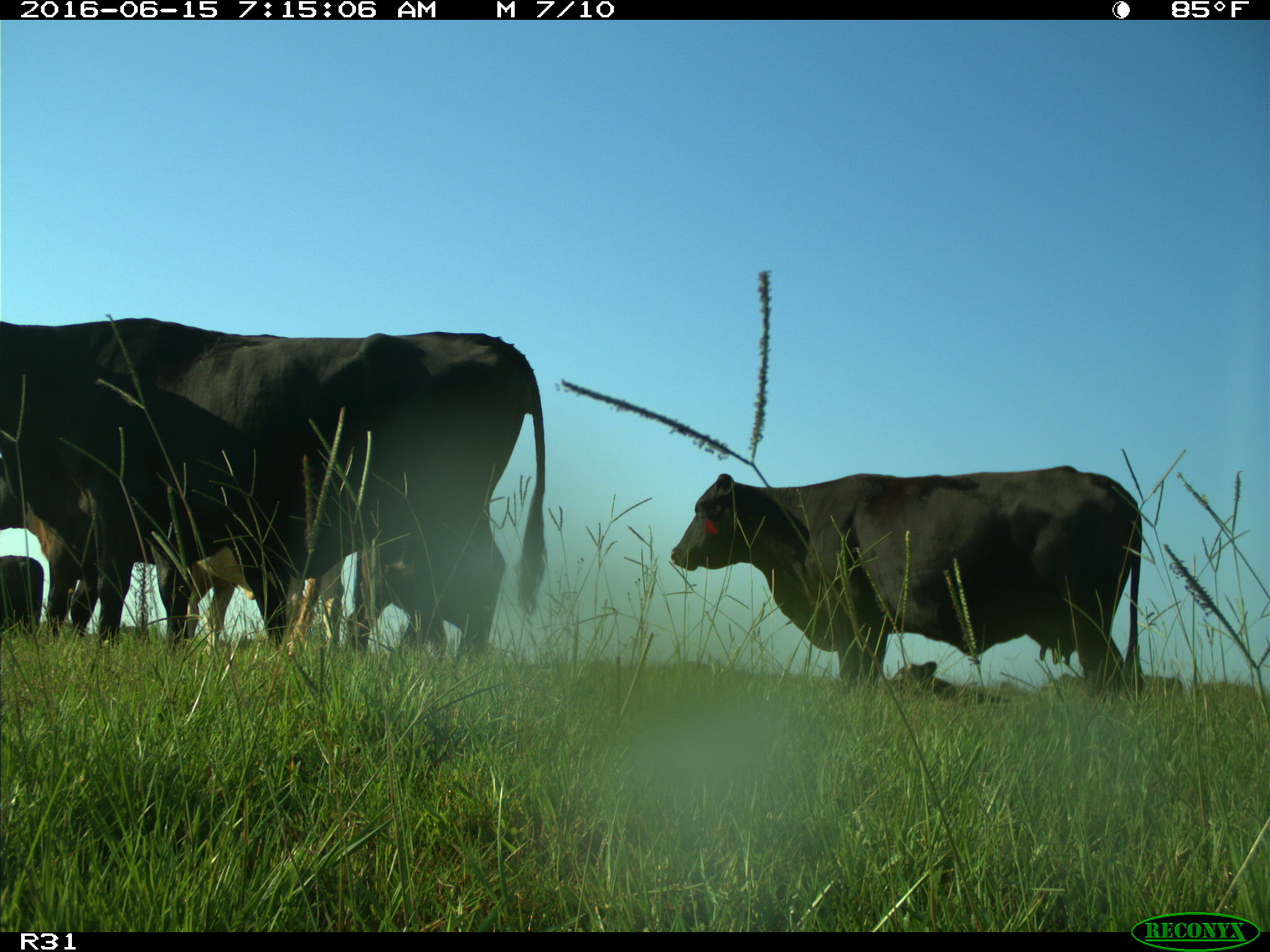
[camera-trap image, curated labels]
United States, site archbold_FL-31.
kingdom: Animalia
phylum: Chordata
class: Mammalia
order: Artiodactyla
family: Bovidae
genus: Bos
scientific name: Bos taurus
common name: domestic cow